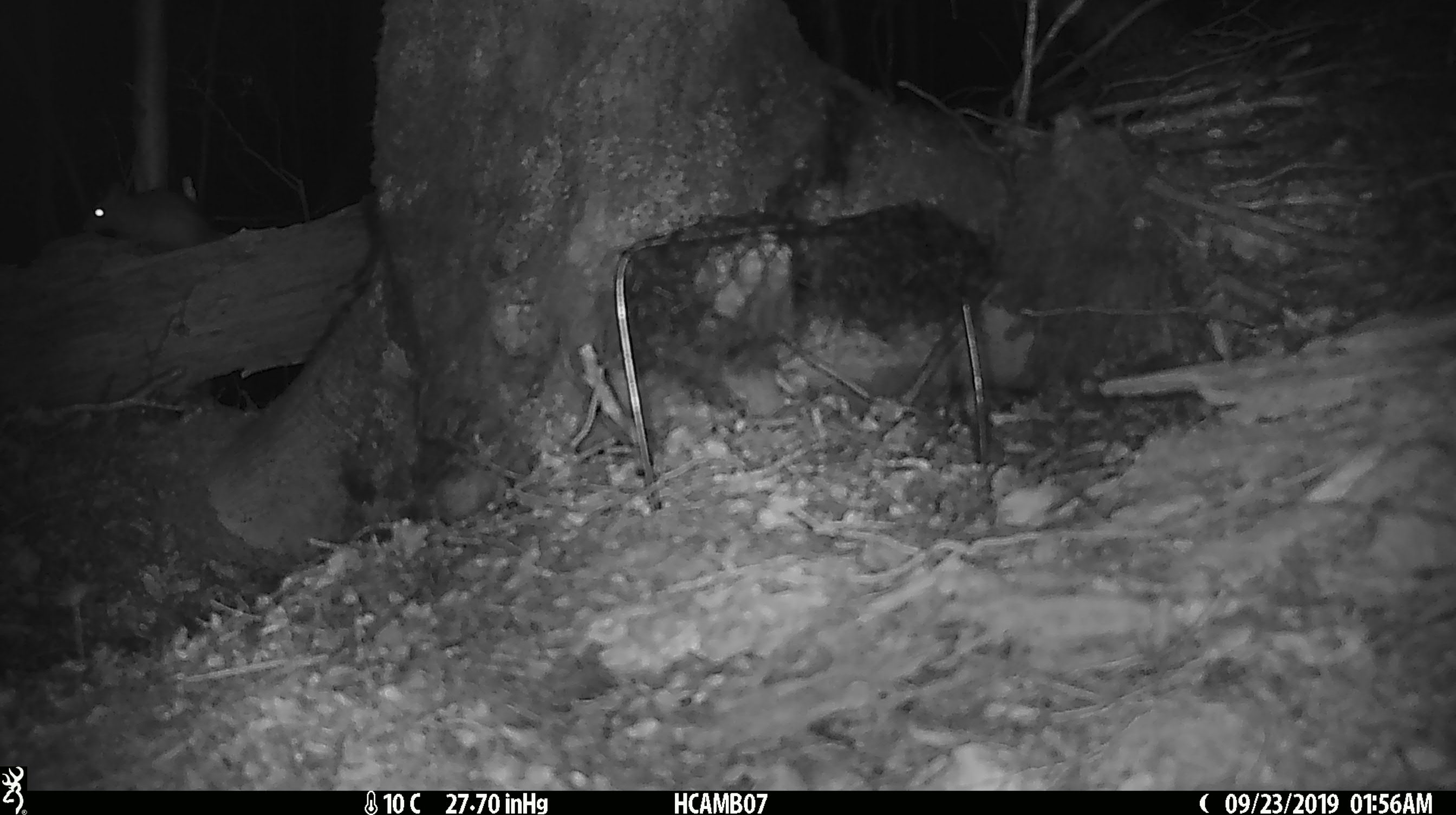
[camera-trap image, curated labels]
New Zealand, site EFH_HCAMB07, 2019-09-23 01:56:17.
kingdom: Animalia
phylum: Chordata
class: Mammalia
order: Rodentia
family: Muridae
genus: Mus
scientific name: Mus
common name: mouse